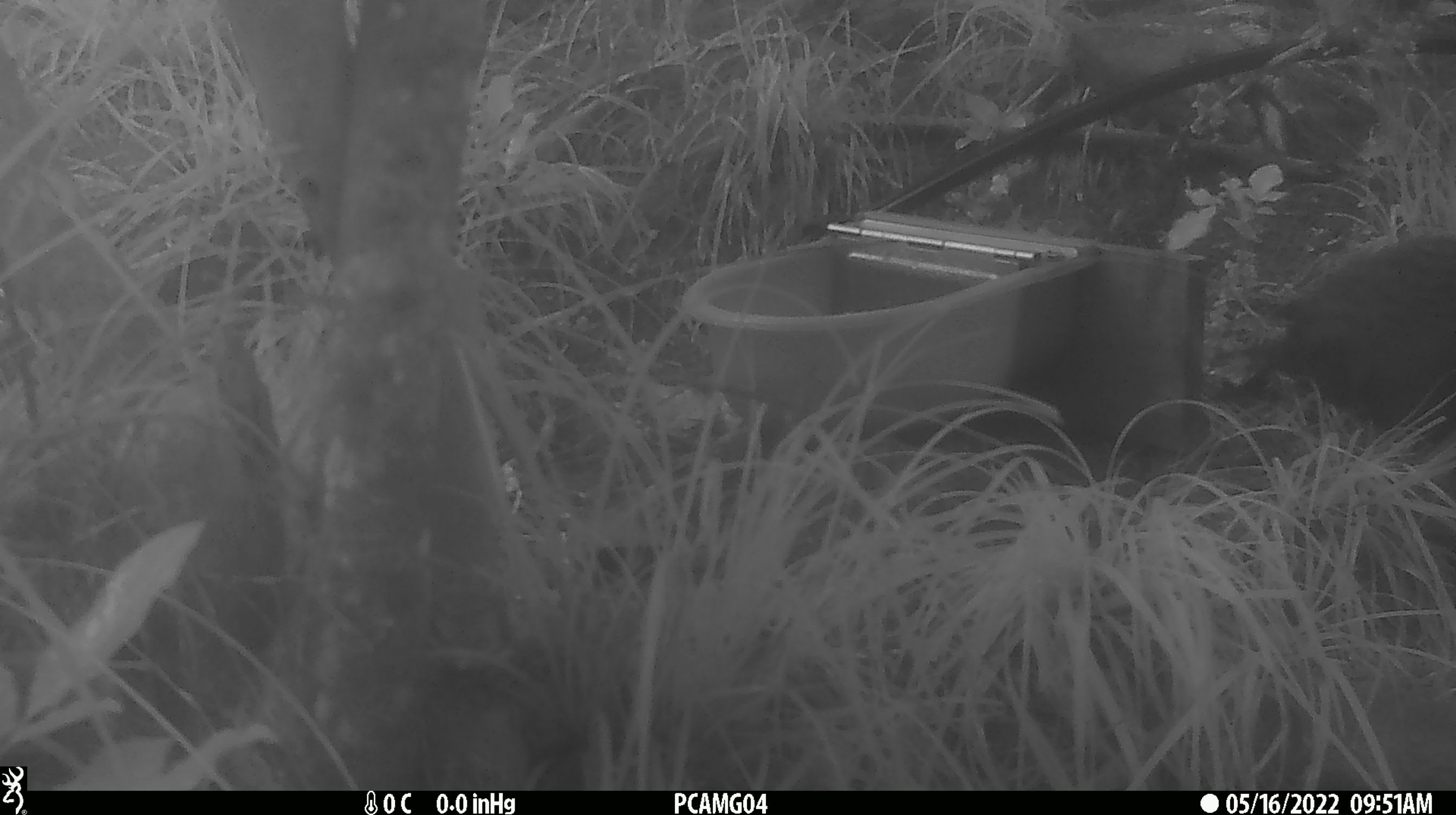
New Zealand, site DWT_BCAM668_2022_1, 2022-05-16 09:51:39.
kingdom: Animalia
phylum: Chordata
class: Aves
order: Gruiformes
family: Rallidae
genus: Gallirallus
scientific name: Gallirallus australis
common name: weka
Weka (Gallirallus australis).